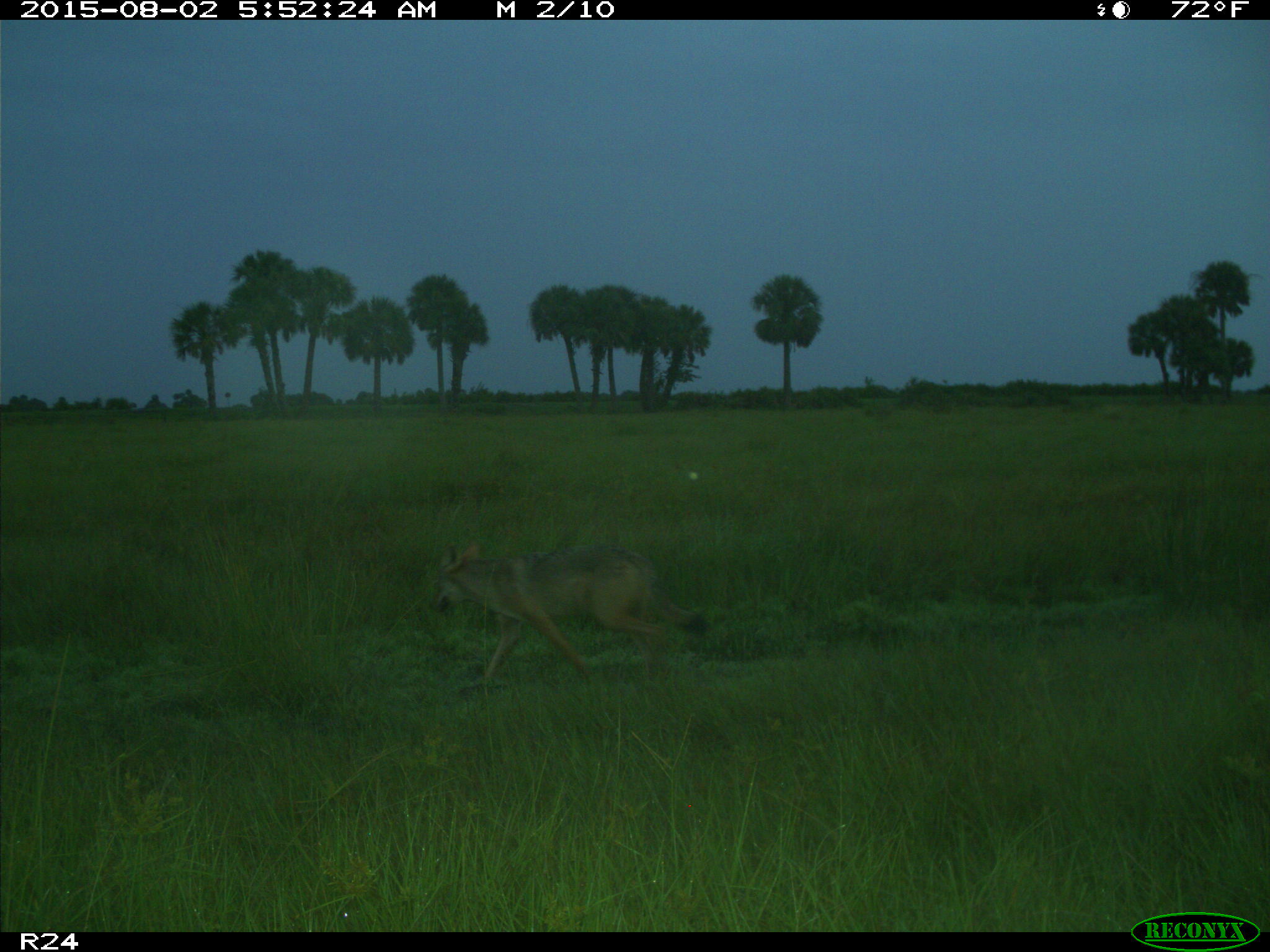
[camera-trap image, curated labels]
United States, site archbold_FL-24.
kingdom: Animalia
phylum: Chordata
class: Mammalia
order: Carnivora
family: Canidae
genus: Canis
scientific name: Canis latrans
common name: coyote